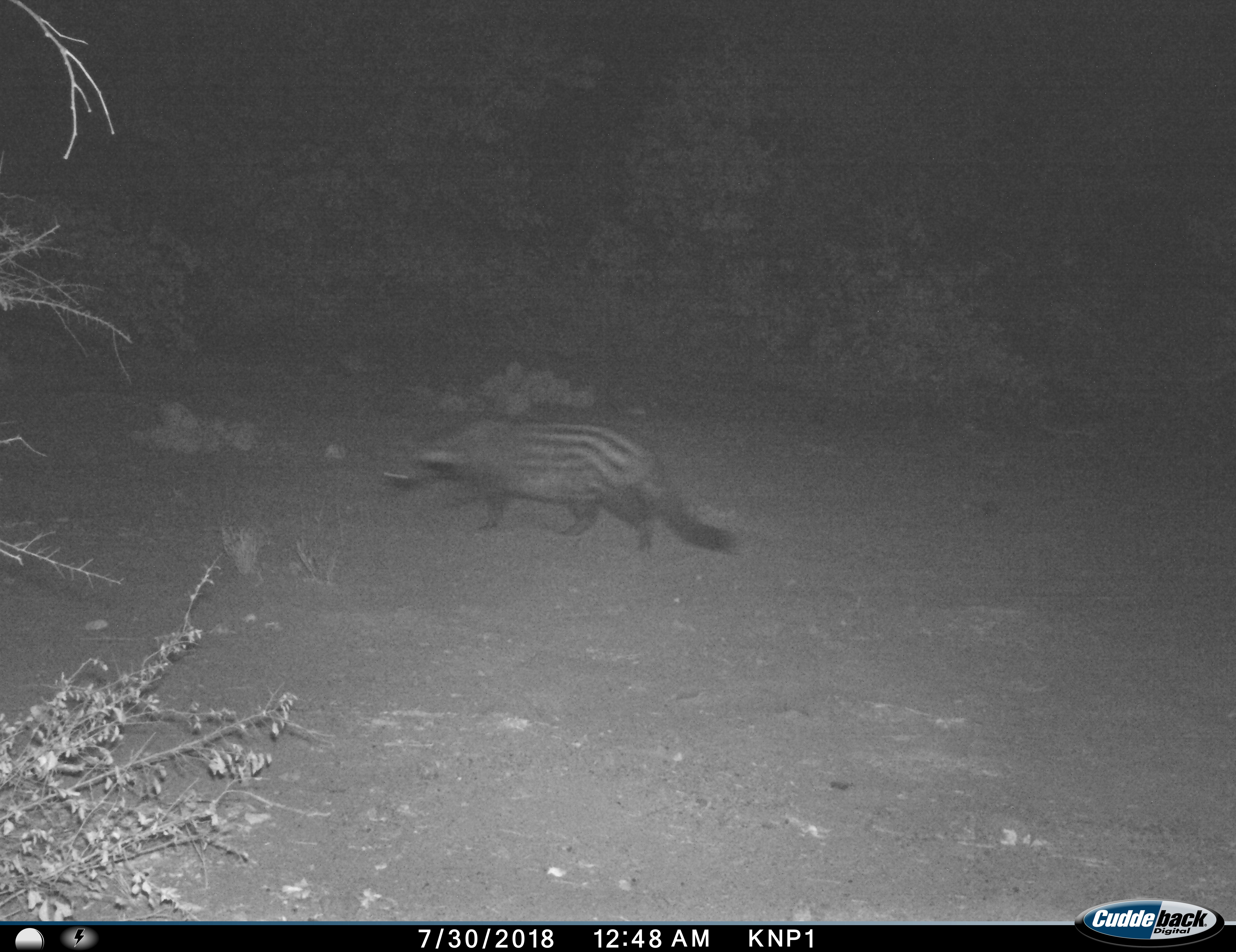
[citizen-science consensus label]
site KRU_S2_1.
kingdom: Animalia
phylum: Chordata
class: Mammalia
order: Carnivora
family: Viverridae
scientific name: Viverridae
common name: civet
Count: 1.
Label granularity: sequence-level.